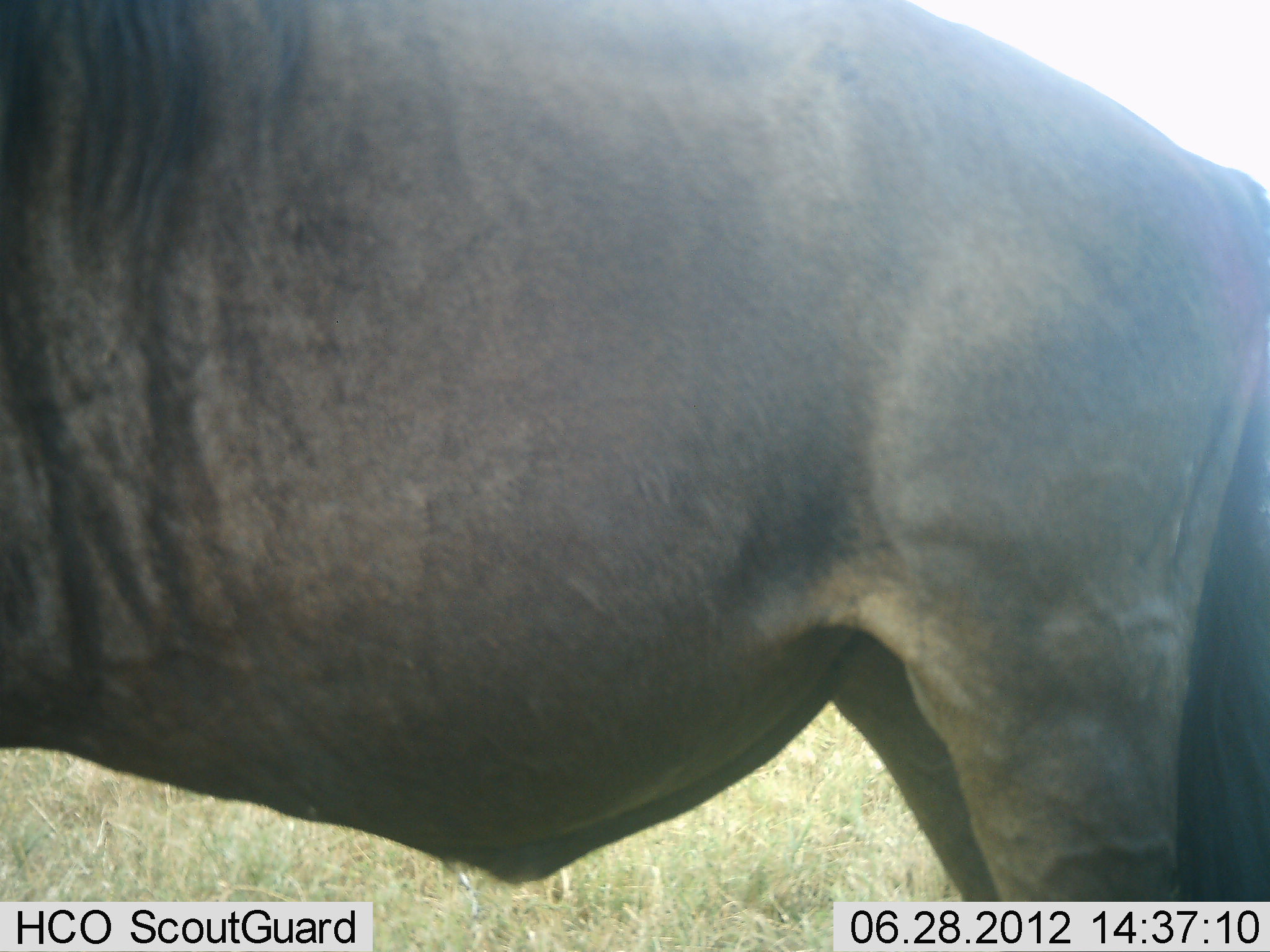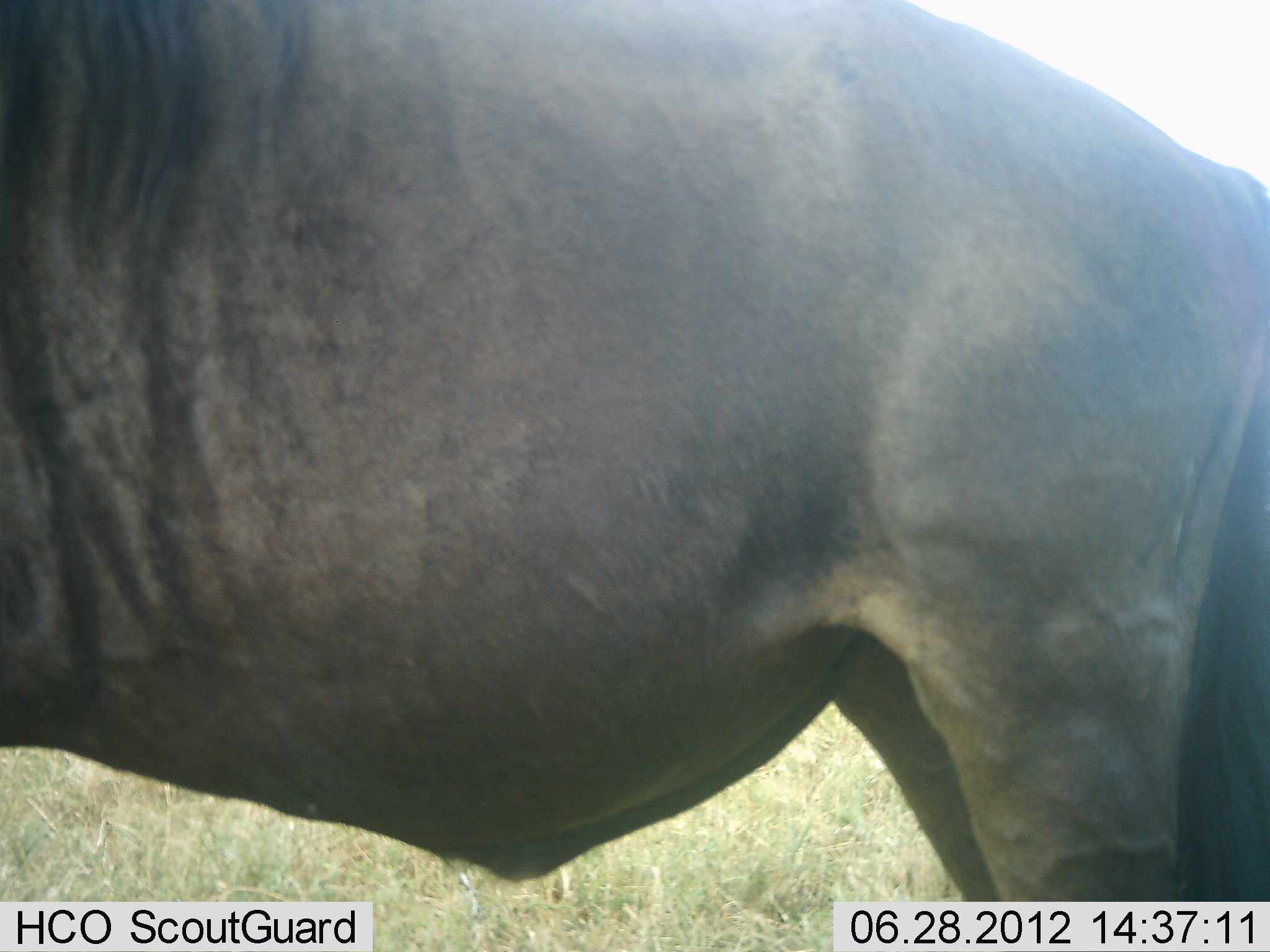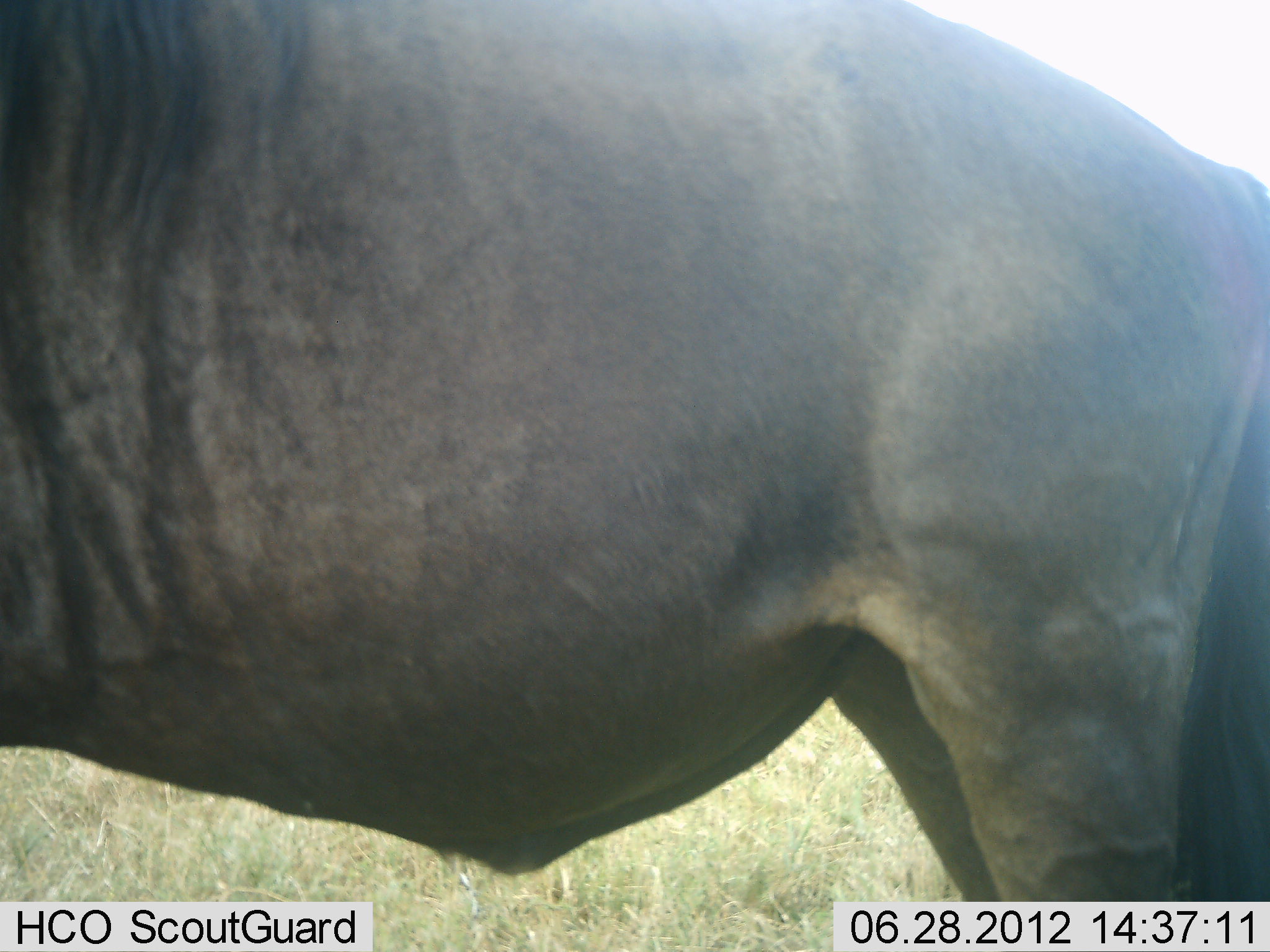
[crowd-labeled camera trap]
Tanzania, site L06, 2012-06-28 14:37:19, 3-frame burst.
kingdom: Animalia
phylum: Chordata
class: Mammalia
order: Artiodactyla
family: Bovidae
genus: Connochaetes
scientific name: Connochaetes taurinus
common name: blue wildebeest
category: wildebeest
Wildebeest (blue wildebeest) (Connochaetes taurinus), count 1. Behavior (volunteer vote fractions): standing 90%, resting 20%, moving 0%, interacting 0%. Young present (vote fraction): 0%. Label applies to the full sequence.